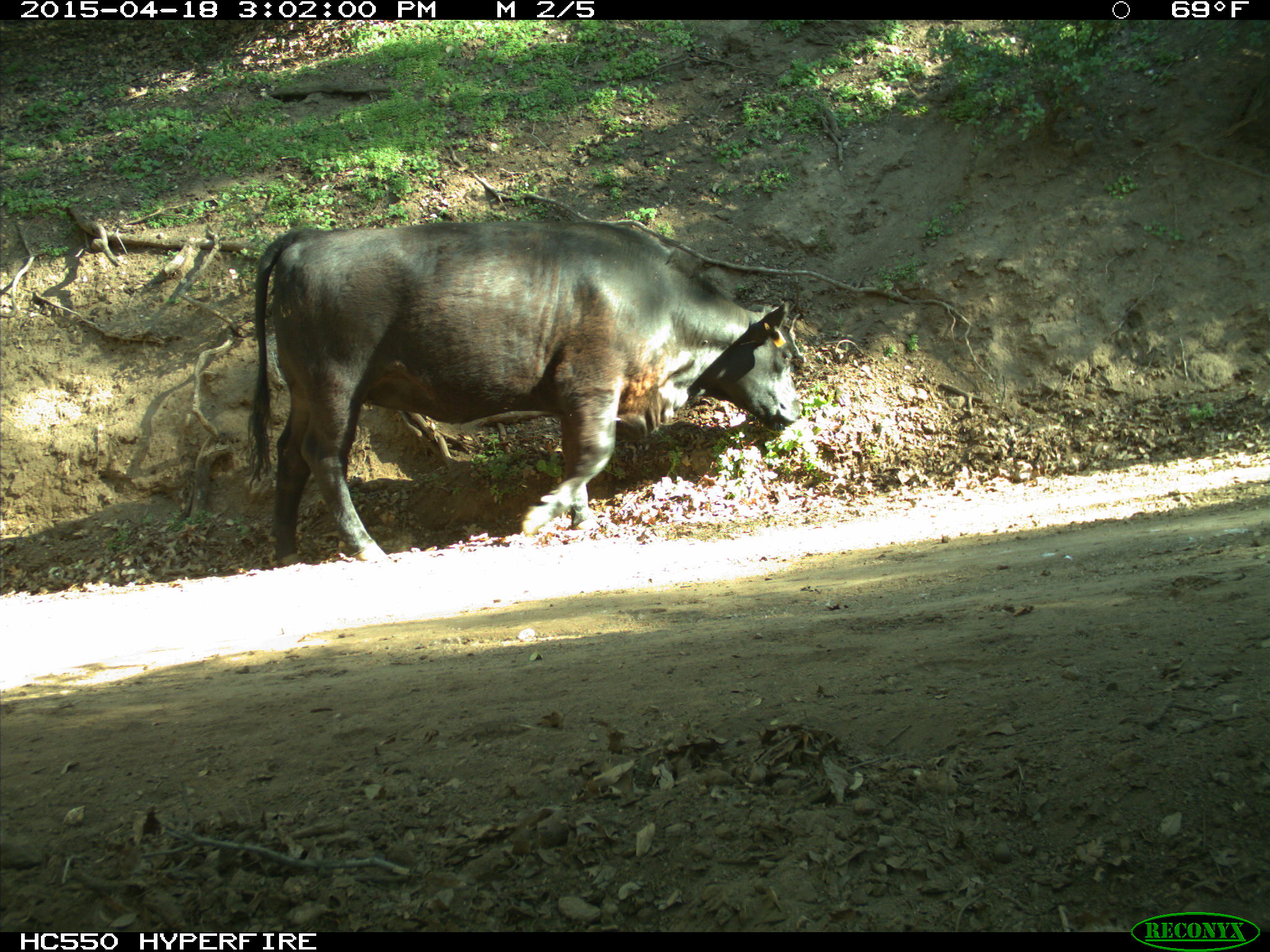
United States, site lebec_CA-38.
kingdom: Animalia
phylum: Chordata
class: Mammalia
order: Artiodactyla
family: Bovidae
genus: Bos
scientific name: Bos taurus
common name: domestic cow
Bos taurus (domestic cow).